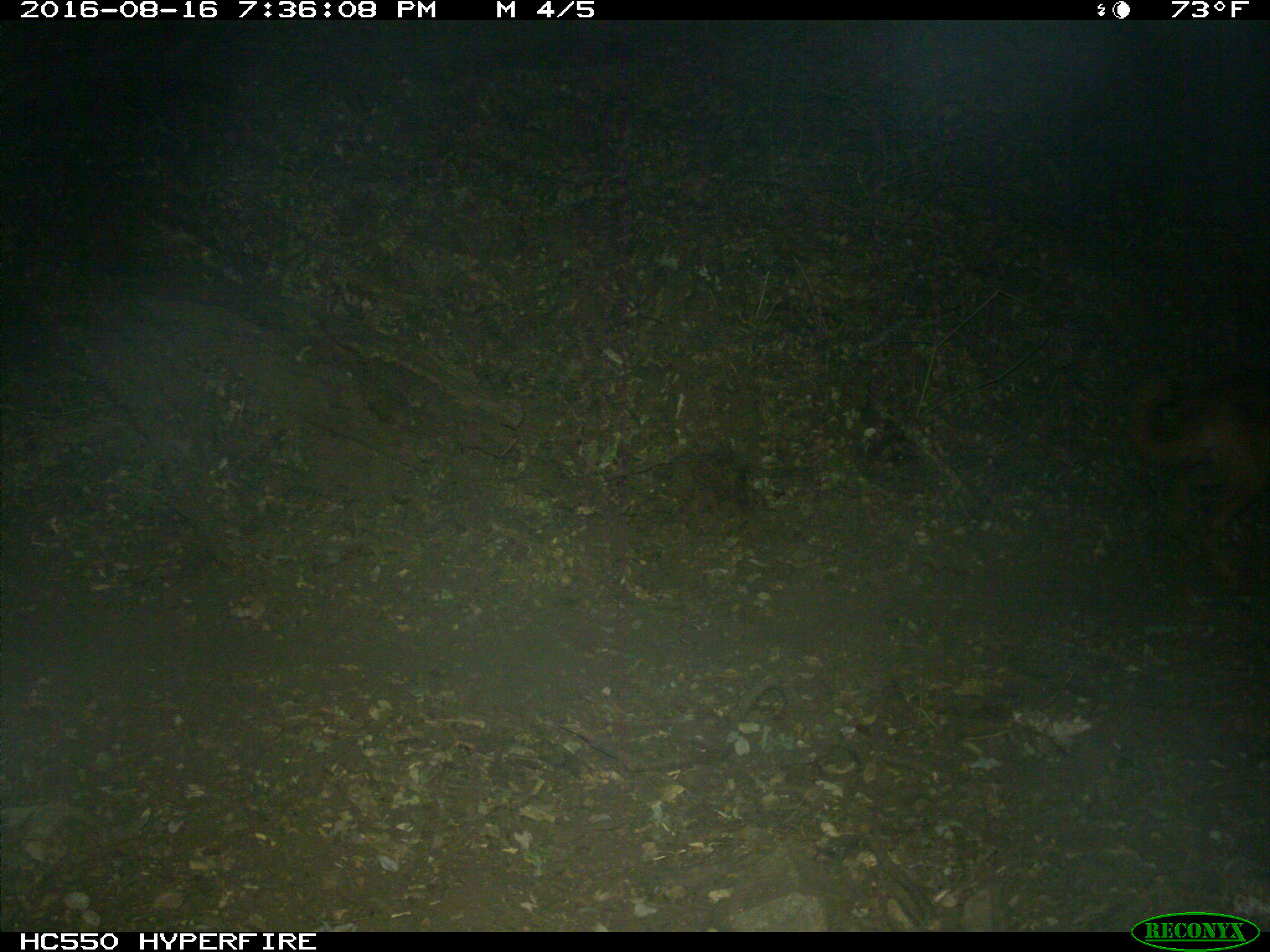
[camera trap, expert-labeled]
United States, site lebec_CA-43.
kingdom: Animalia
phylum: Chordata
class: Mammalia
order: Carnivora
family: Canidae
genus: Canis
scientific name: Canis familiaris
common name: domestic dog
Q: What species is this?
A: Canis familiaris (domestic dog).